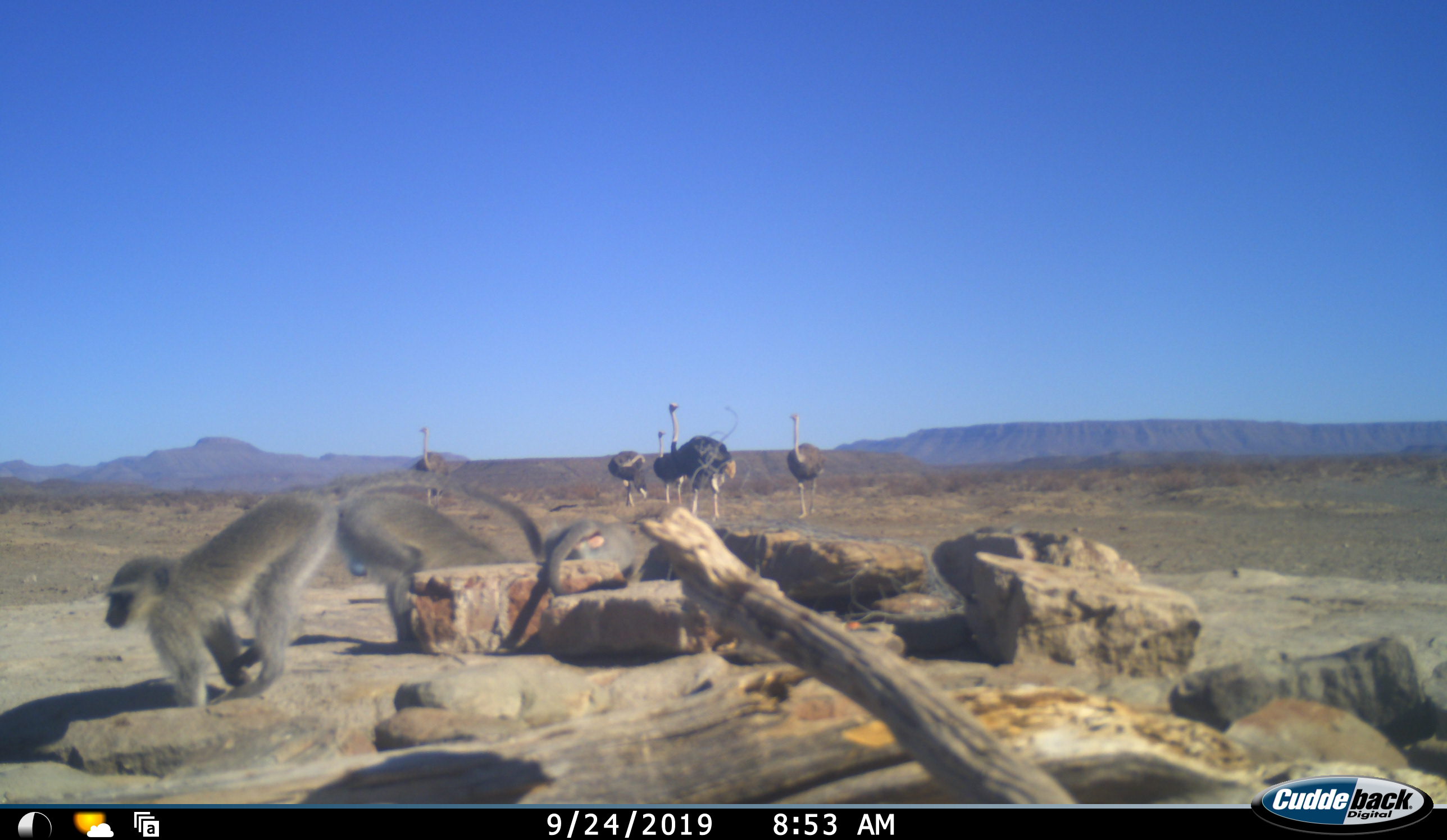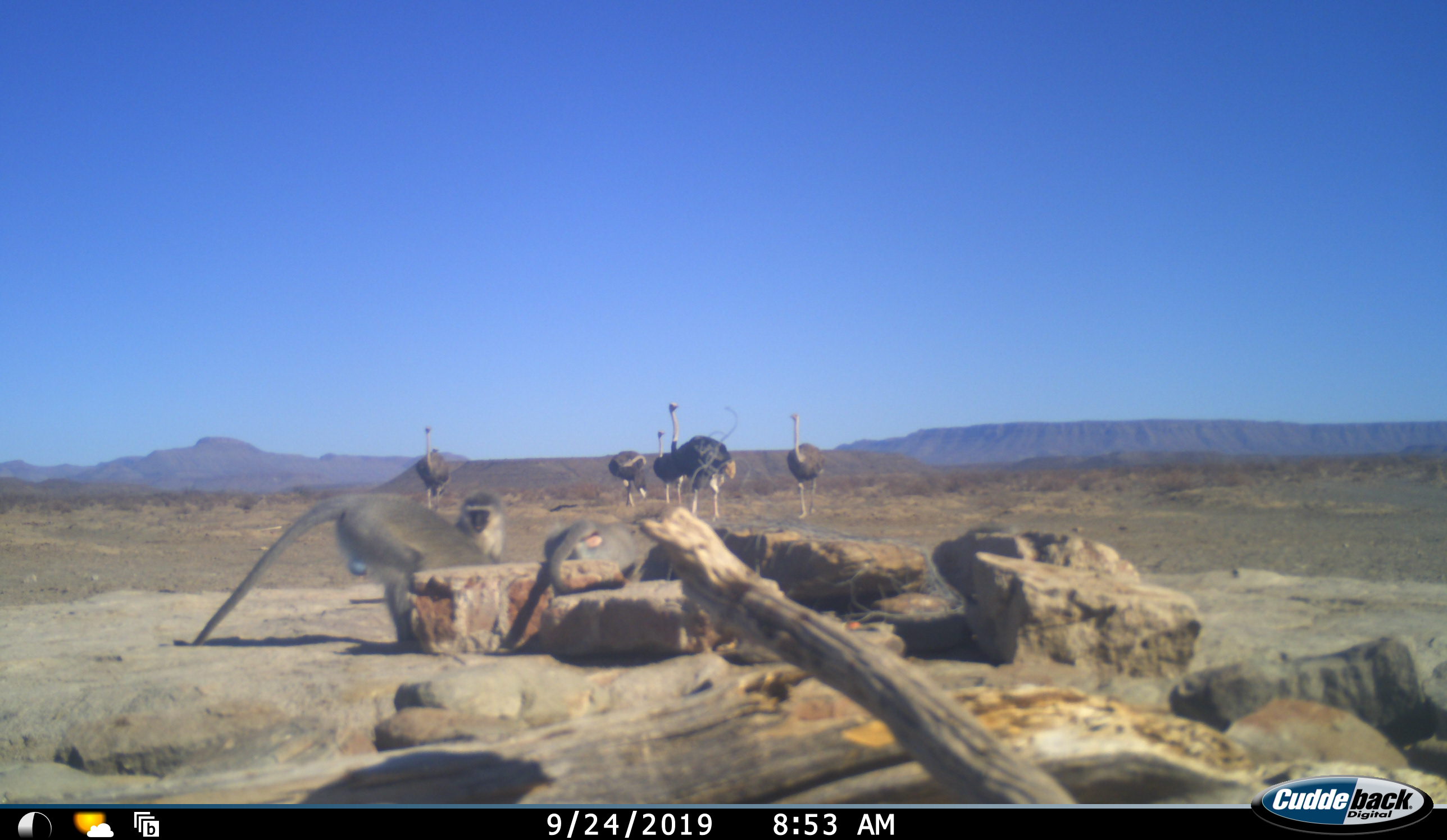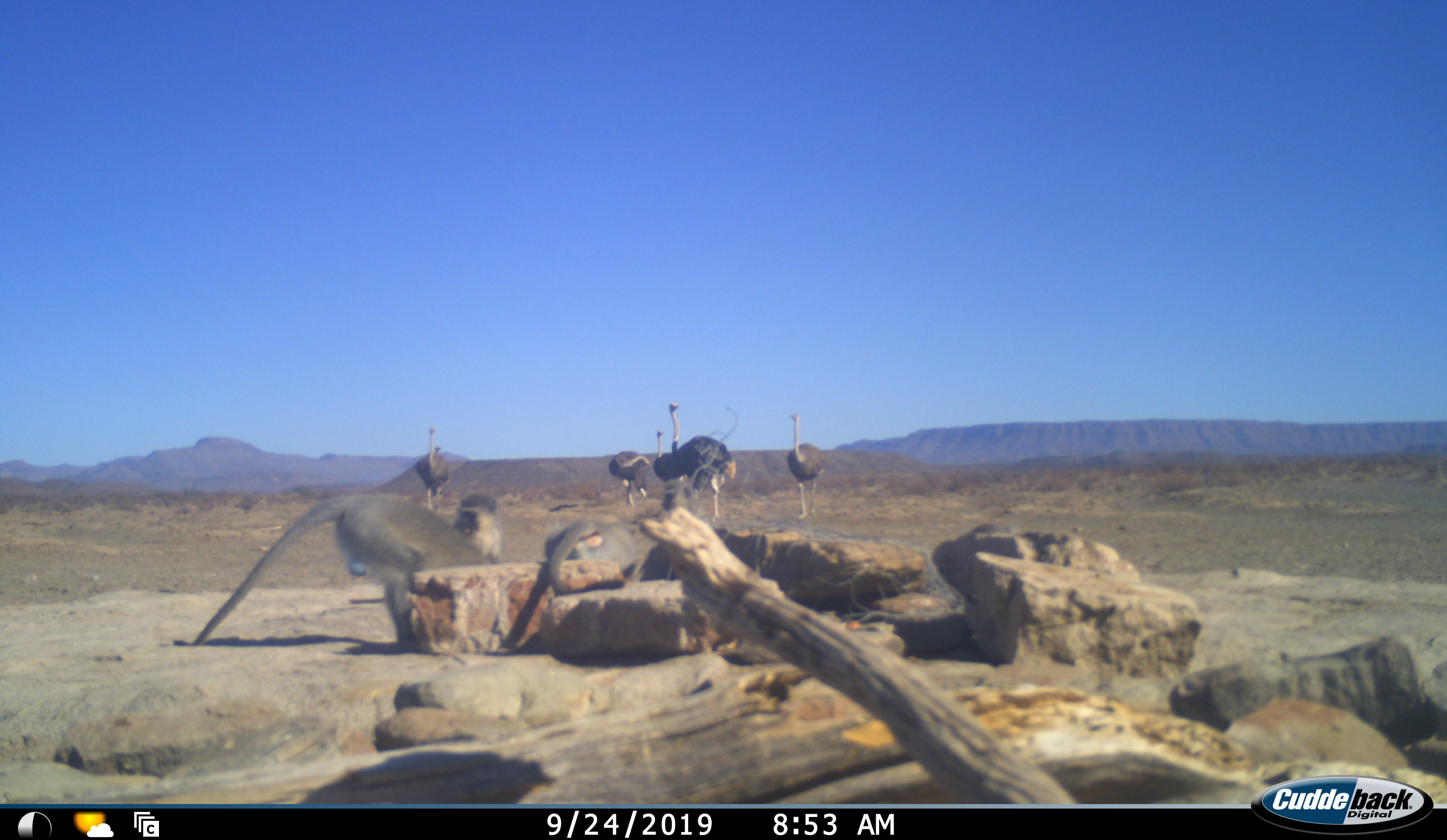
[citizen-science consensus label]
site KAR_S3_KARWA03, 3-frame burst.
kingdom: Animalia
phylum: Chordata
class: Mammalia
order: Primates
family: Cercopithecidae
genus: Chlorocebus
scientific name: Chlorocebus pygerythrus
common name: vervet monkey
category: monkeyvervet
Monkeyvervet (vervet monkey) (Chlorocebus pygerythrus), count 3. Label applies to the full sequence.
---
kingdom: Animalia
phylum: Chordata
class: Aves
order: Struthioniformes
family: Struthionidae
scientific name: Struthionidae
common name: ostrich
Ostrich (Struthionidae), count 5. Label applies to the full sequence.